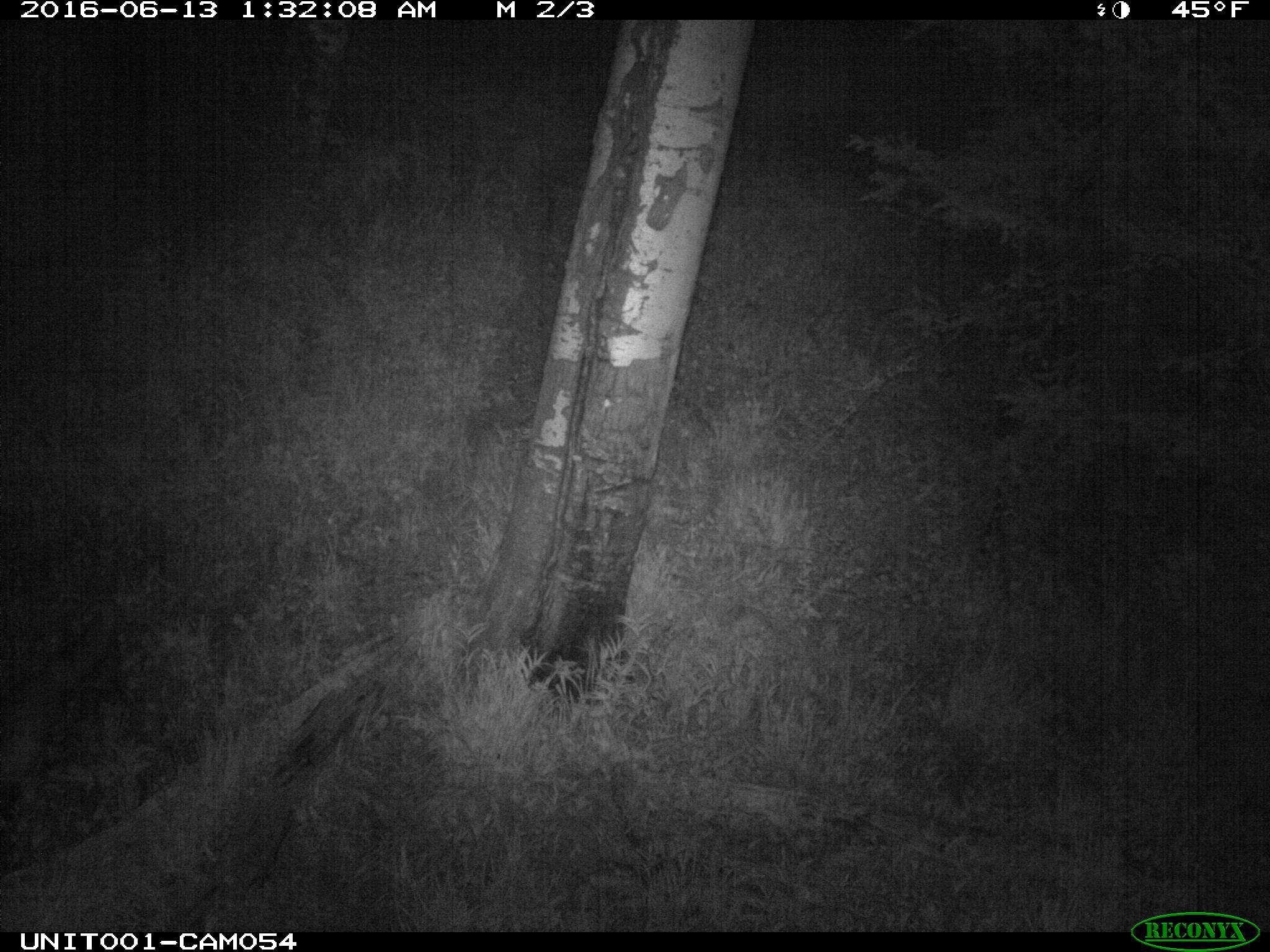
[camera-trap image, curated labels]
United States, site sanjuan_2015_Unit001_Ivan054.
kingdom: Animalia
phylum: Chordata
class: Mammalia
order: Carnivora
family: Canidae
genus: Vulpes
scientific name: Vulpes vulpes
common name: red fox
Vulpes vulpes (red fox).